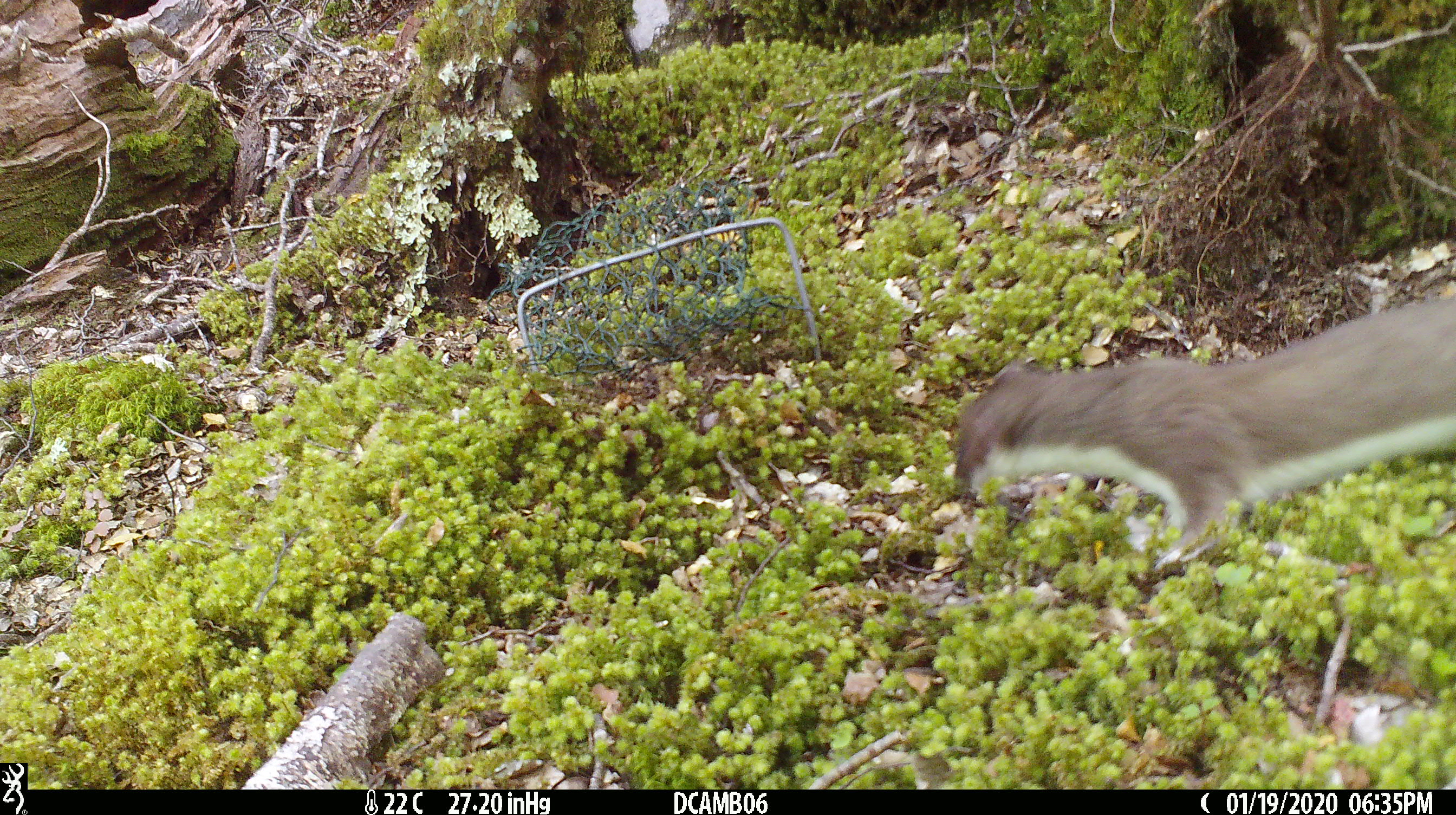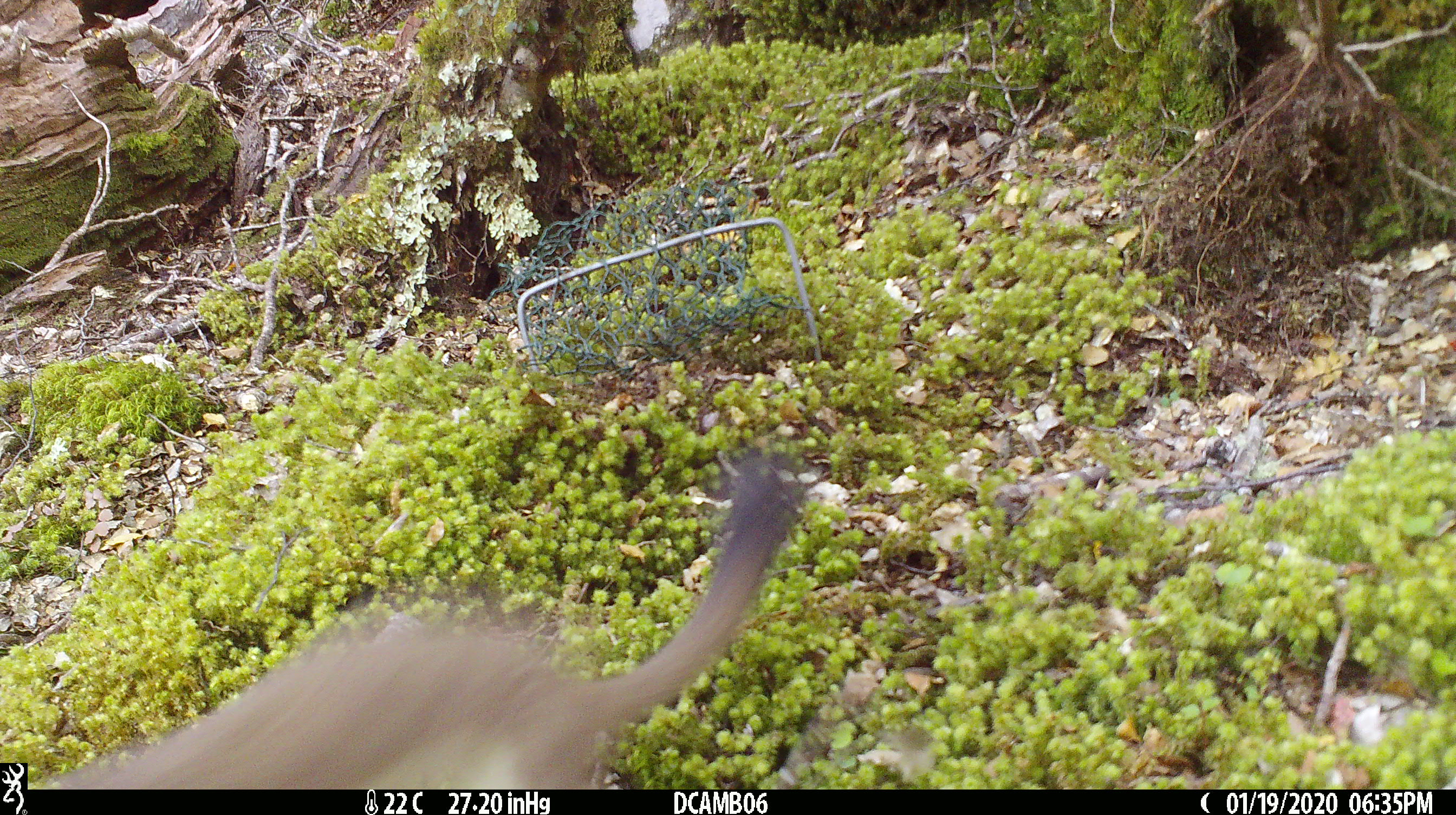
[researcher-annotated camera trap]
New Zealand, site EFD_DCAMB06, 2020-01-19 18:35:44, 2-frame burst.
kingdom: Animalia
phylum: Chordata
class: Mammalia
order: Carnivora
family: Mustelidae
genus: Mustela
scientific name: Mustela erminea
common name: stoat